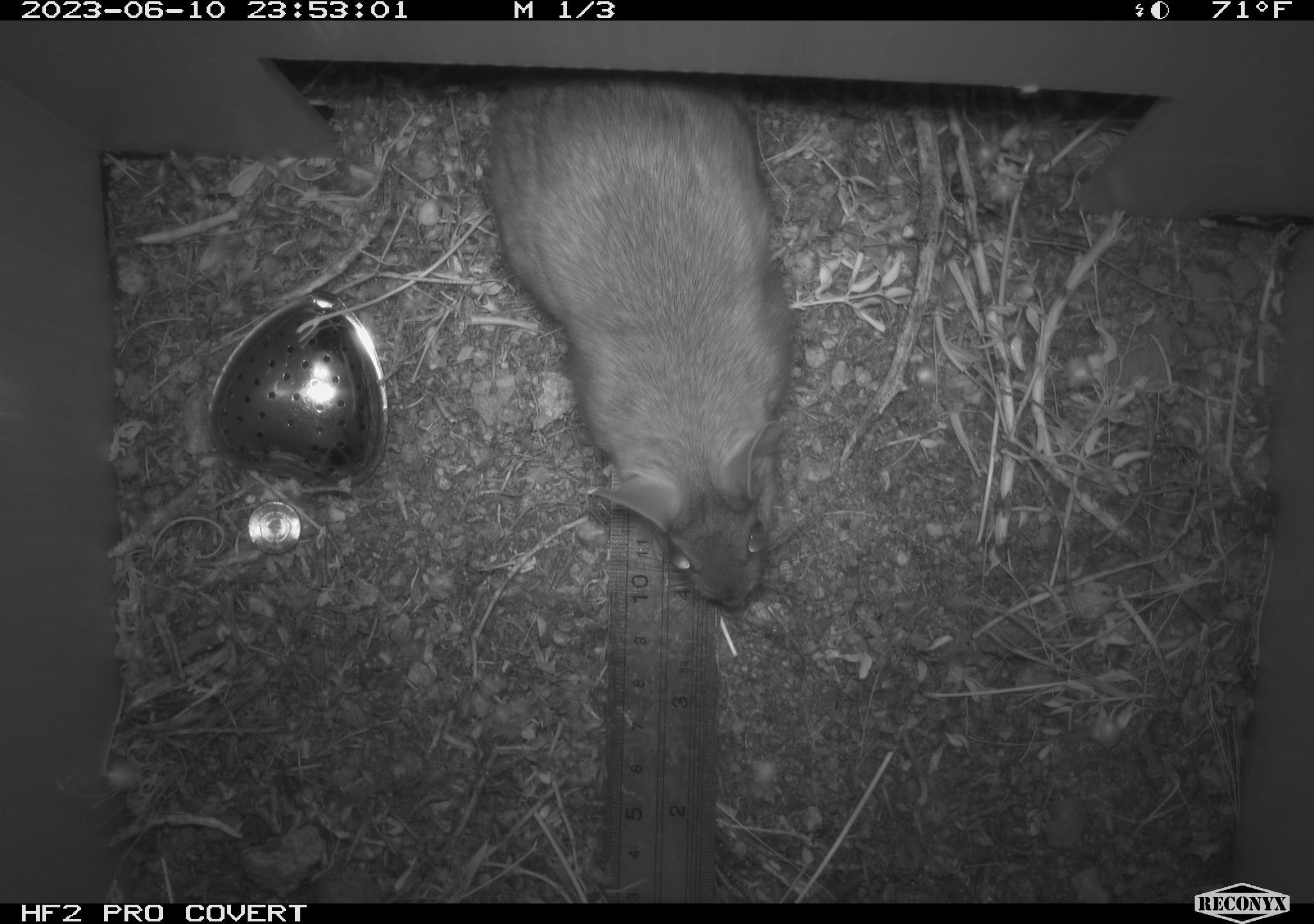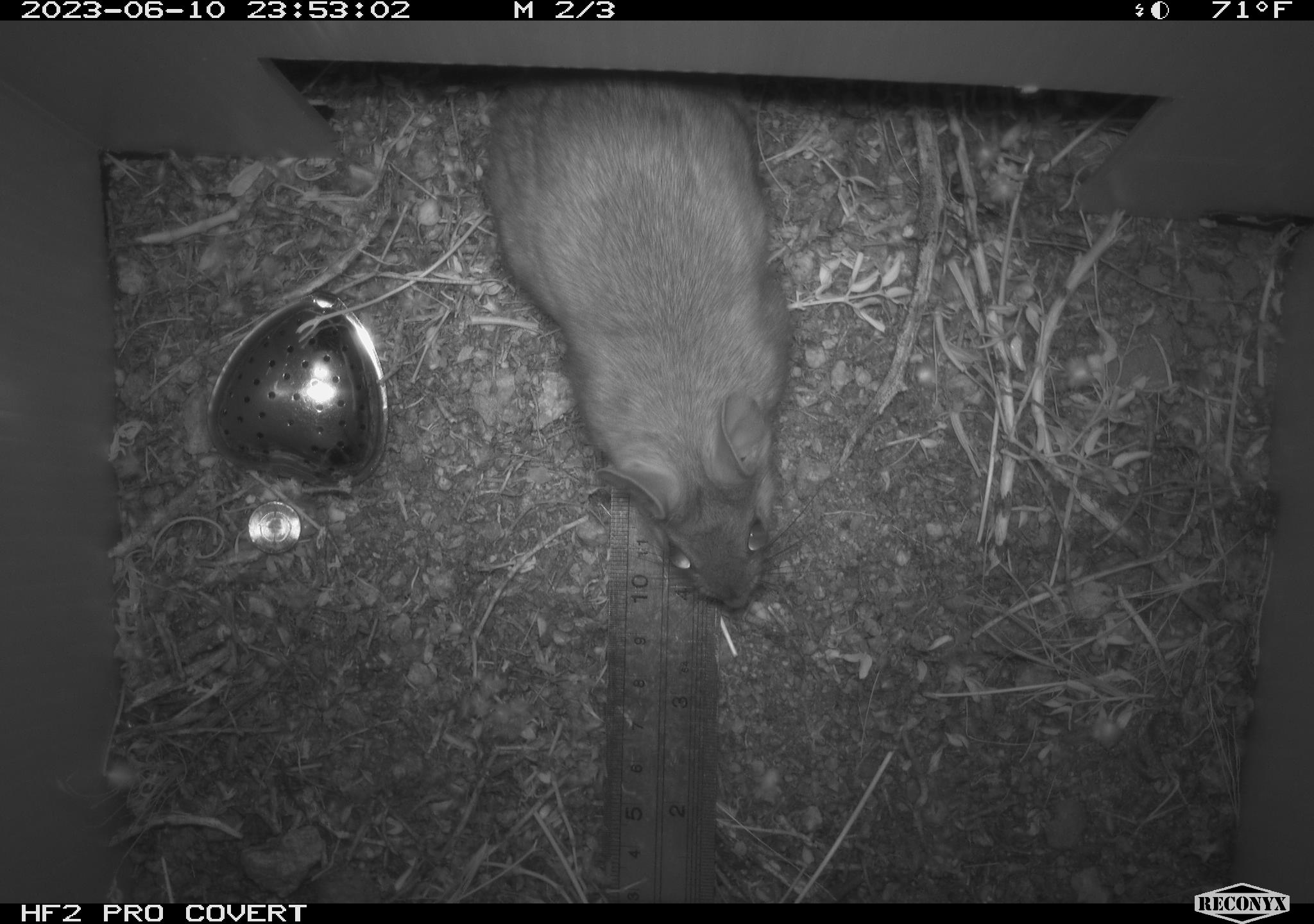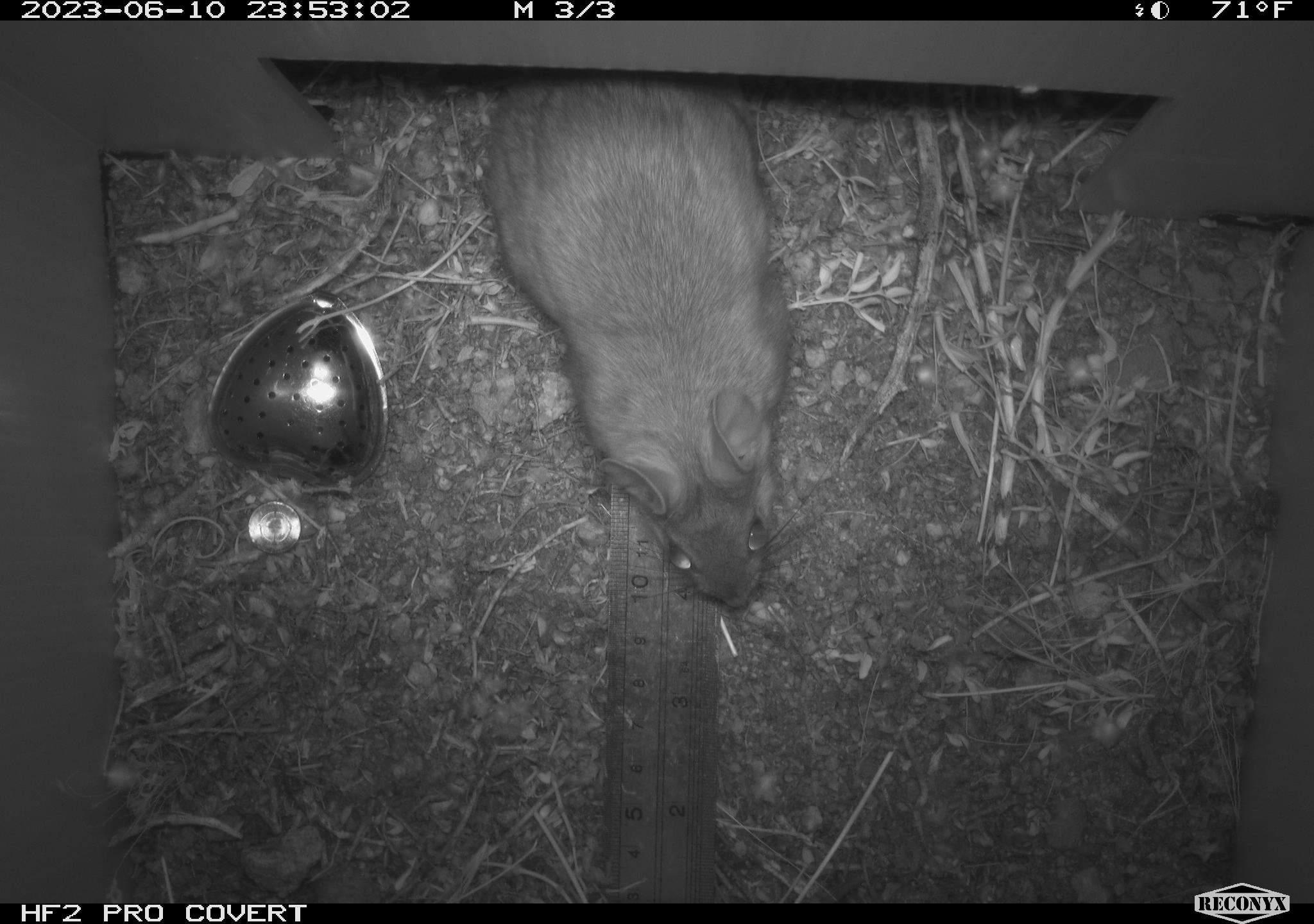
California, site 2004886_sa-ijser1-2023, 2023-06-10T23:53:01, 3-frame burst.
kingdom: Animalia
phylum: Chordata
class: Mammalia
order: Rodentia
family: Cricetidae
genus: Neotoma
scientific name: Neotoma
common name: pack rat or woodrat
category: neotoma species